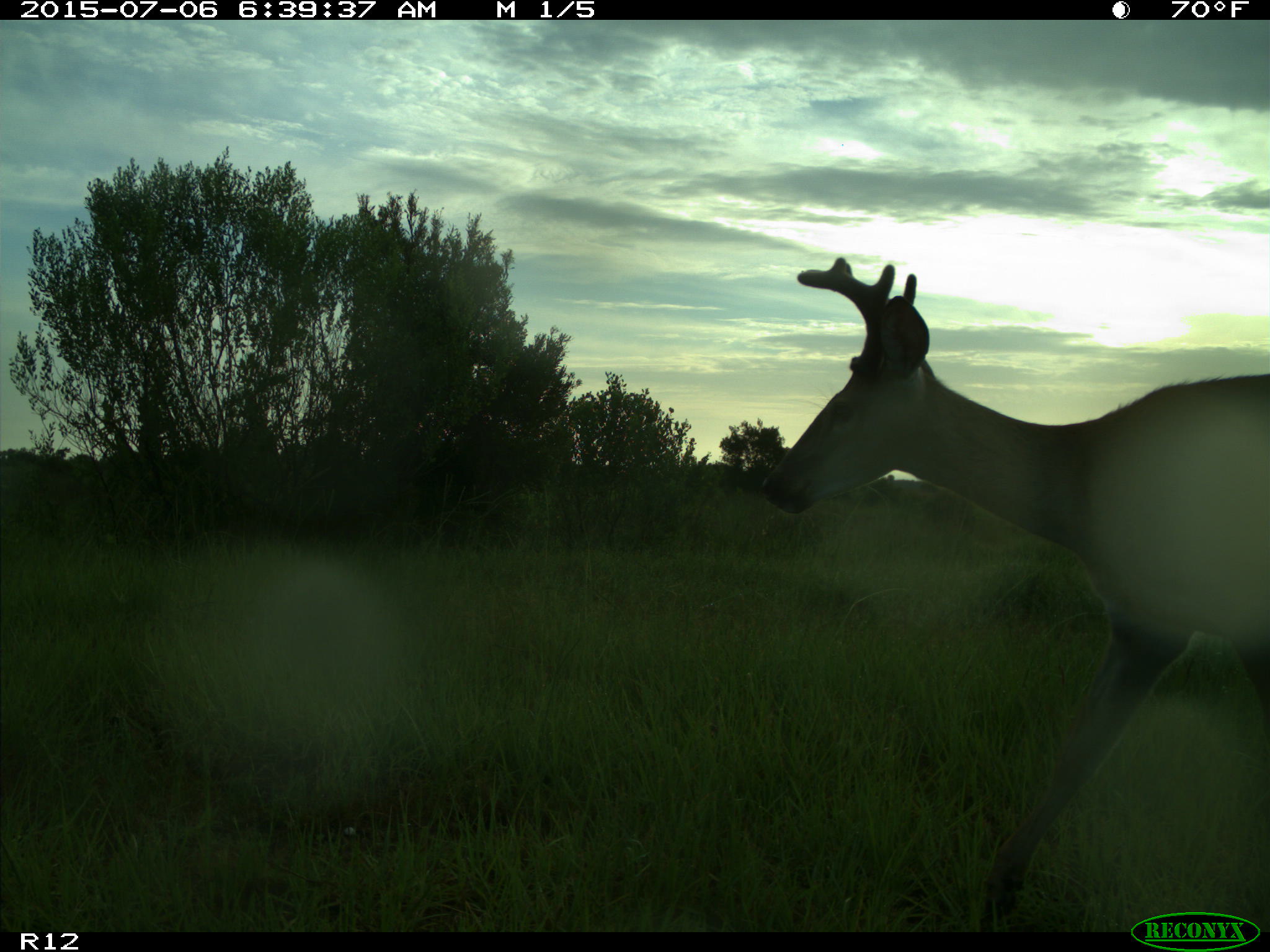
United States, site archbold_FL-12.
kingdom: Animalia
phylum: Chordata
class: Mammalia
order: Artiodactyla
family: Cervidae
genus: Odocoileus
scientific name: Odocoileus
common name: deer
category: unidentified deer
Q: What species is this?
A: Unidentified deer (deer) (Odocoileus).